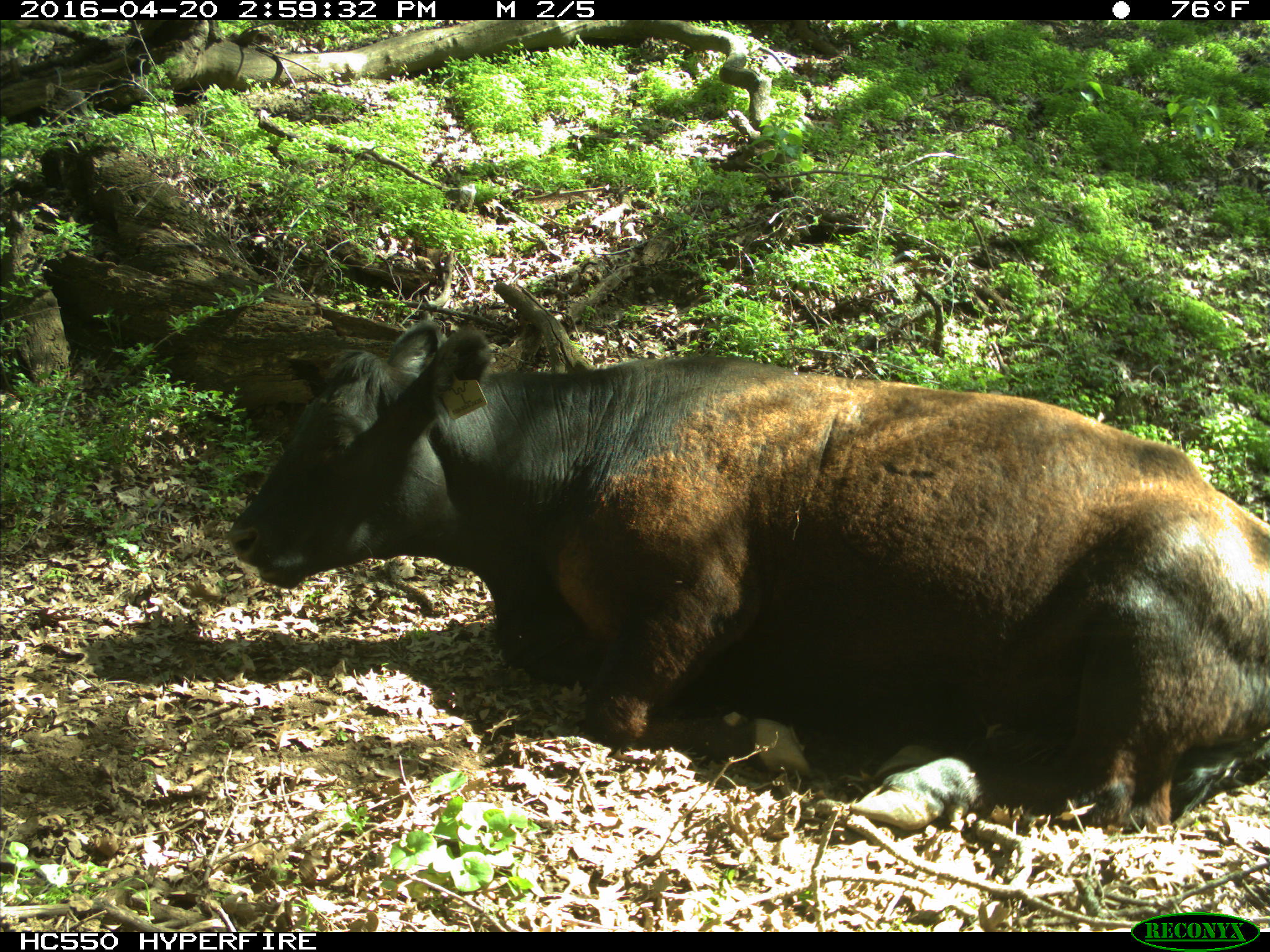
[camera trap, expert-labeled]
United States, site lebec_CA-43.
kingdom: Animalia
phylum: Chordata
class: Mammalia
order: Artiodactyla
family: Bovidae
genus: Bos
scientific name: Bos taurus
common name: domestic cow